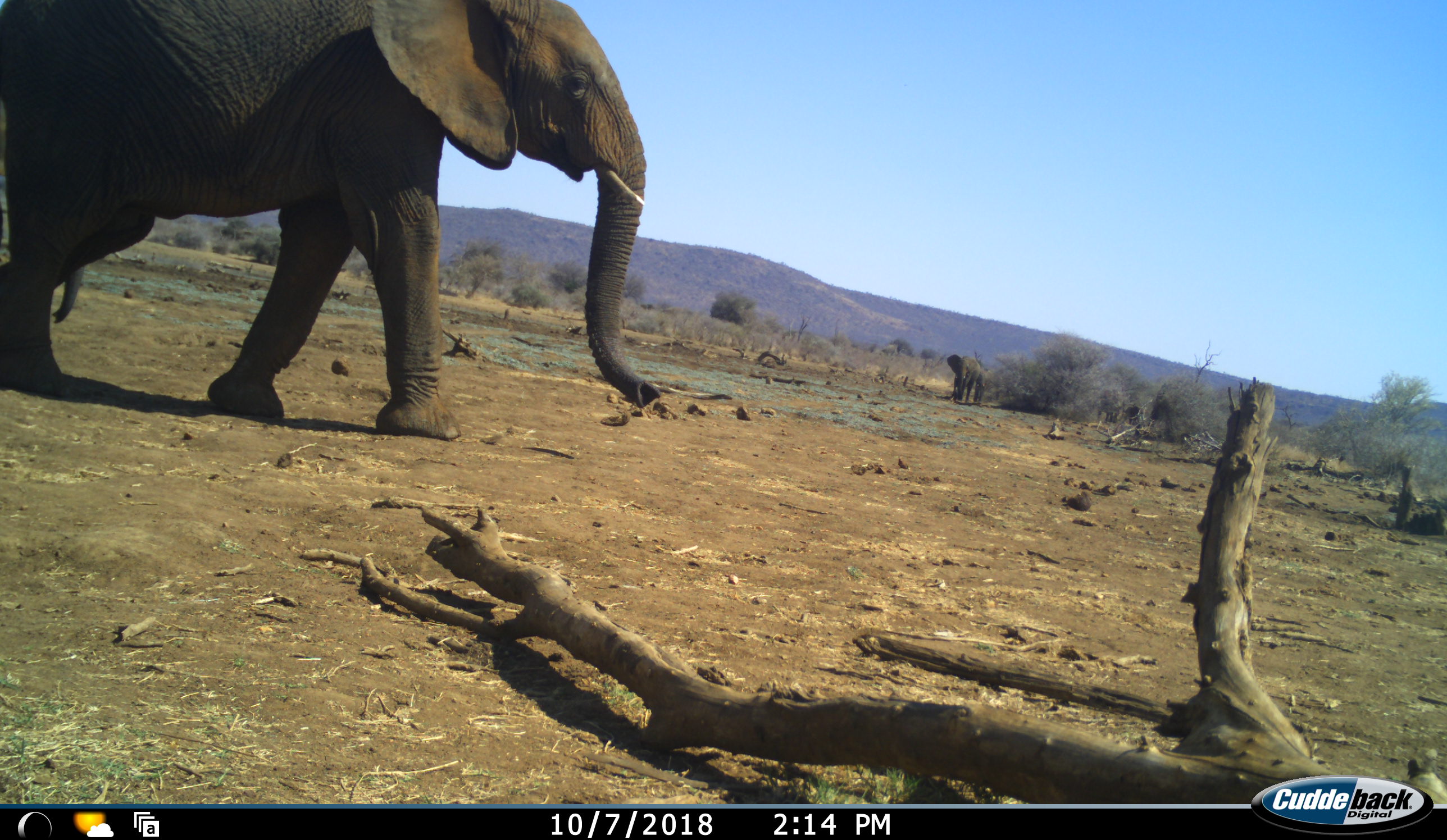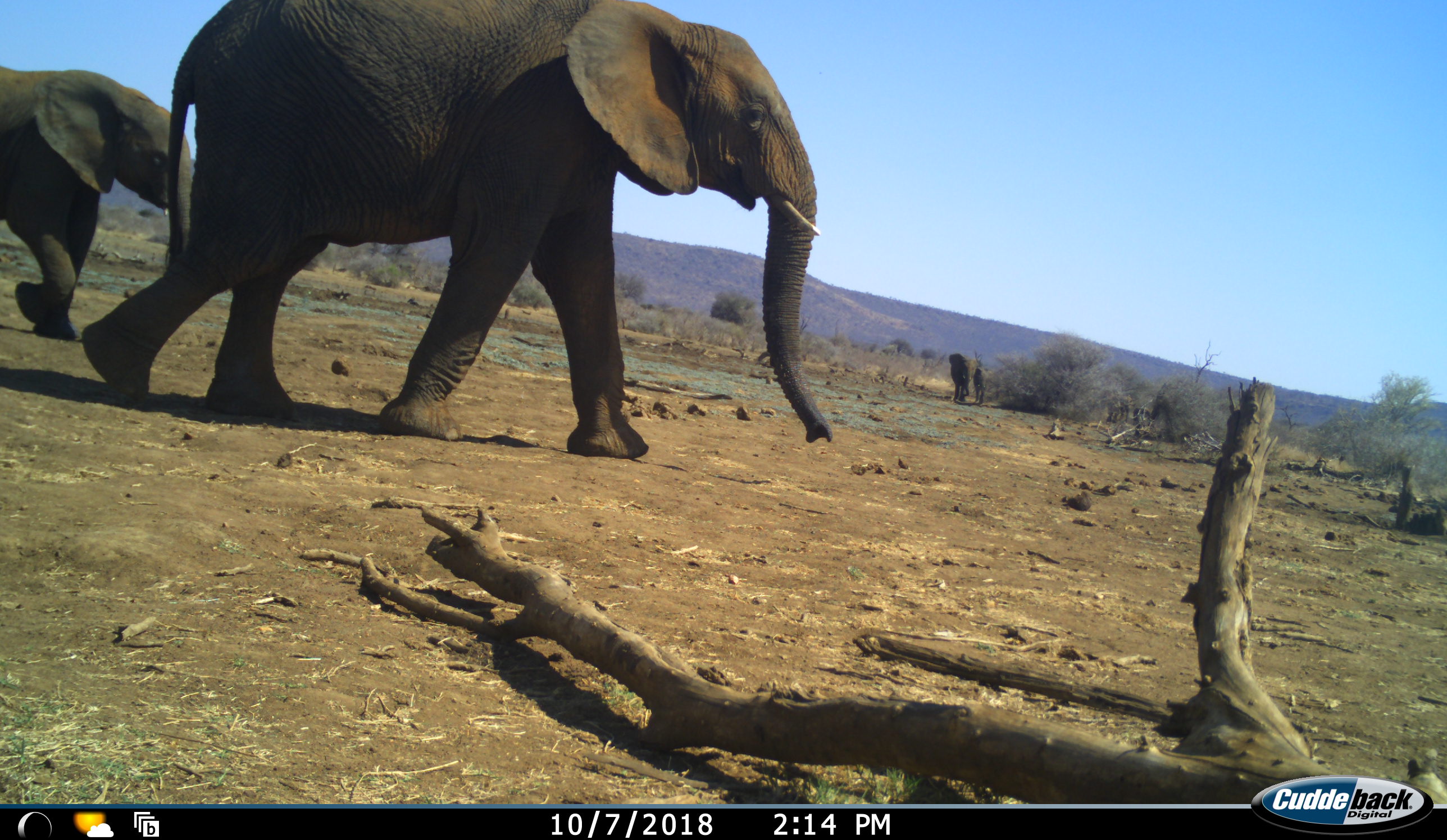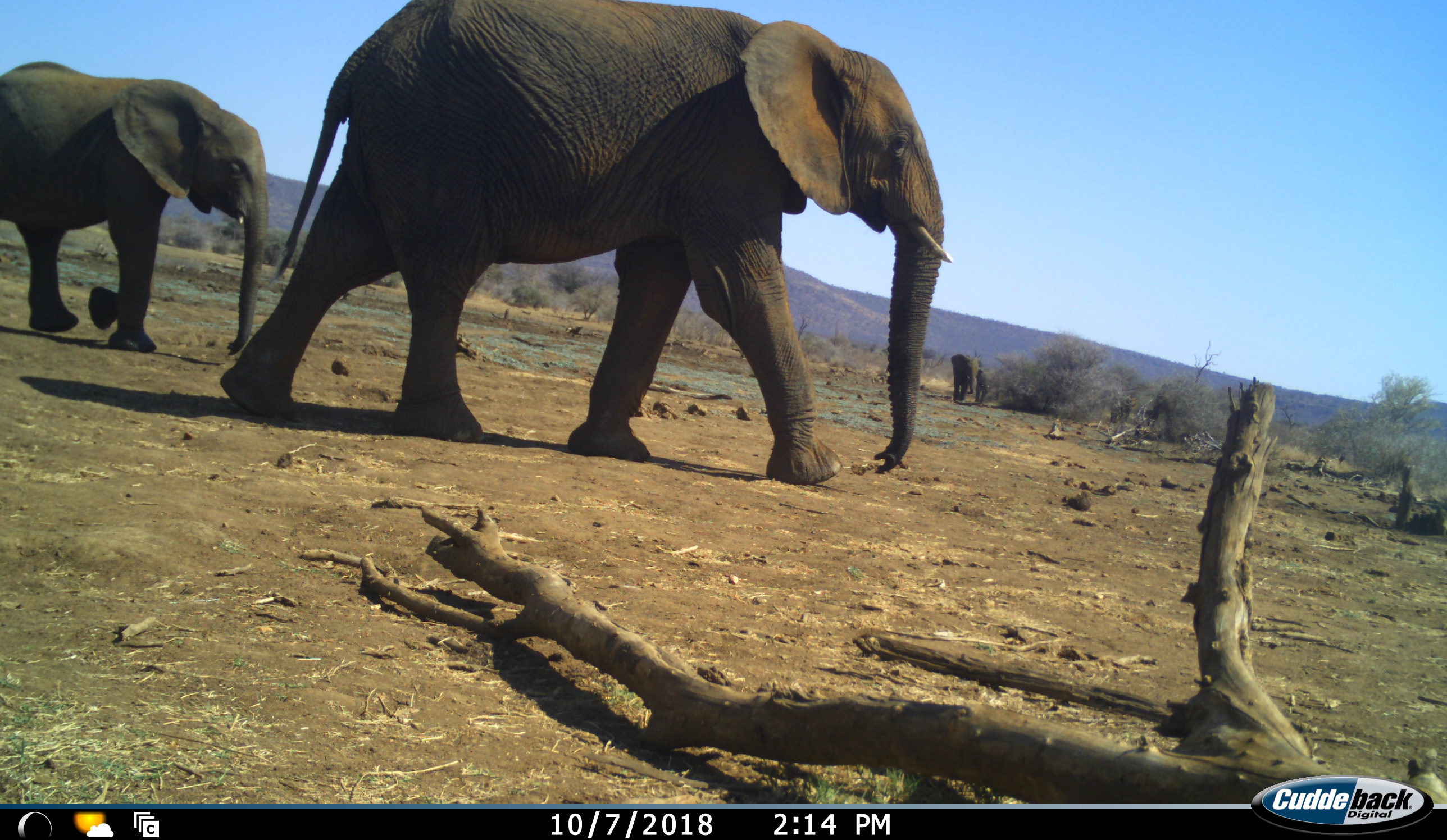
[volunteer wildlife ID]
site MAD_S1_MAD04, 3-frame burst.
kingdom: Animalia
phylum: Chordata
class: Mammalia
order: Proboscidea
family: Elephantidae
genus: Loxodonta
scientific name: Loxodonta africana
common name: african bush elephant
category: elephant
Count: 5.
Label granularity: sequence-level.